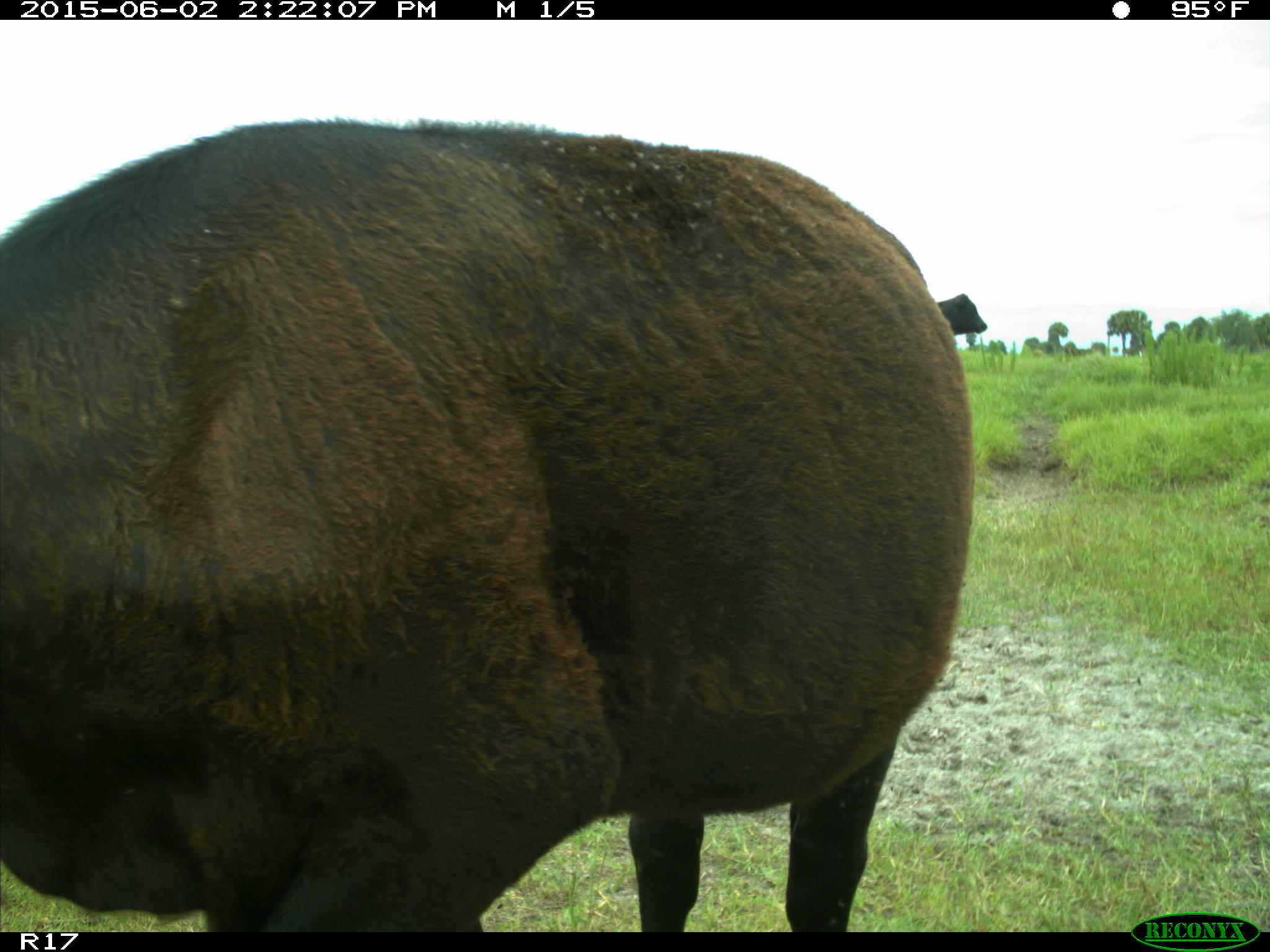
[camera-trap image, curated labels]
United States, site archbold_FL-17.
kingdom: Animalia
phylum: Chordata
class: Mammalia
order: Artiodactyla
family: Bovidae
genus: Bos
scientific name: Bos taurus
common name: domestic cow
Bos taurus (domestic cow).